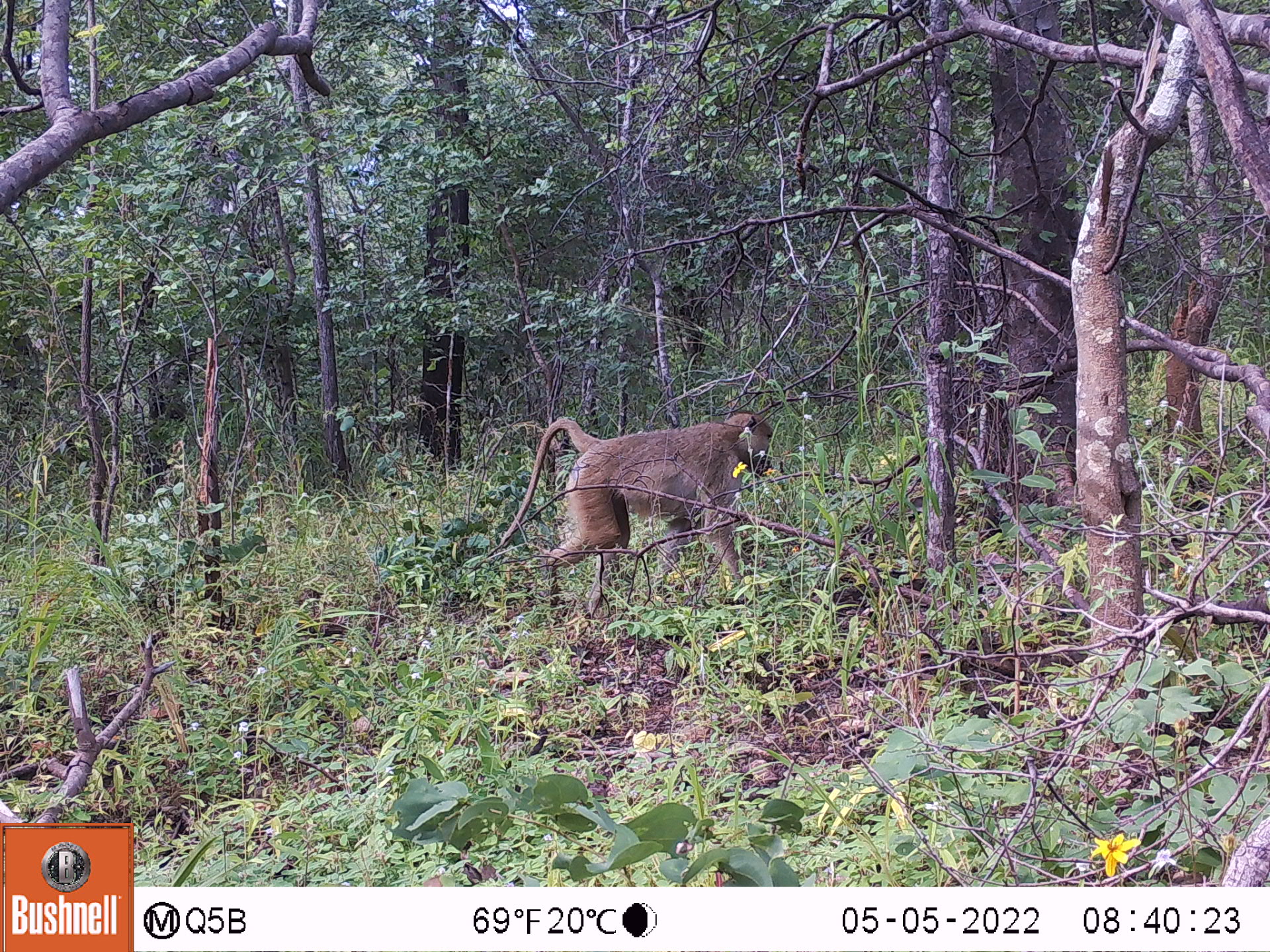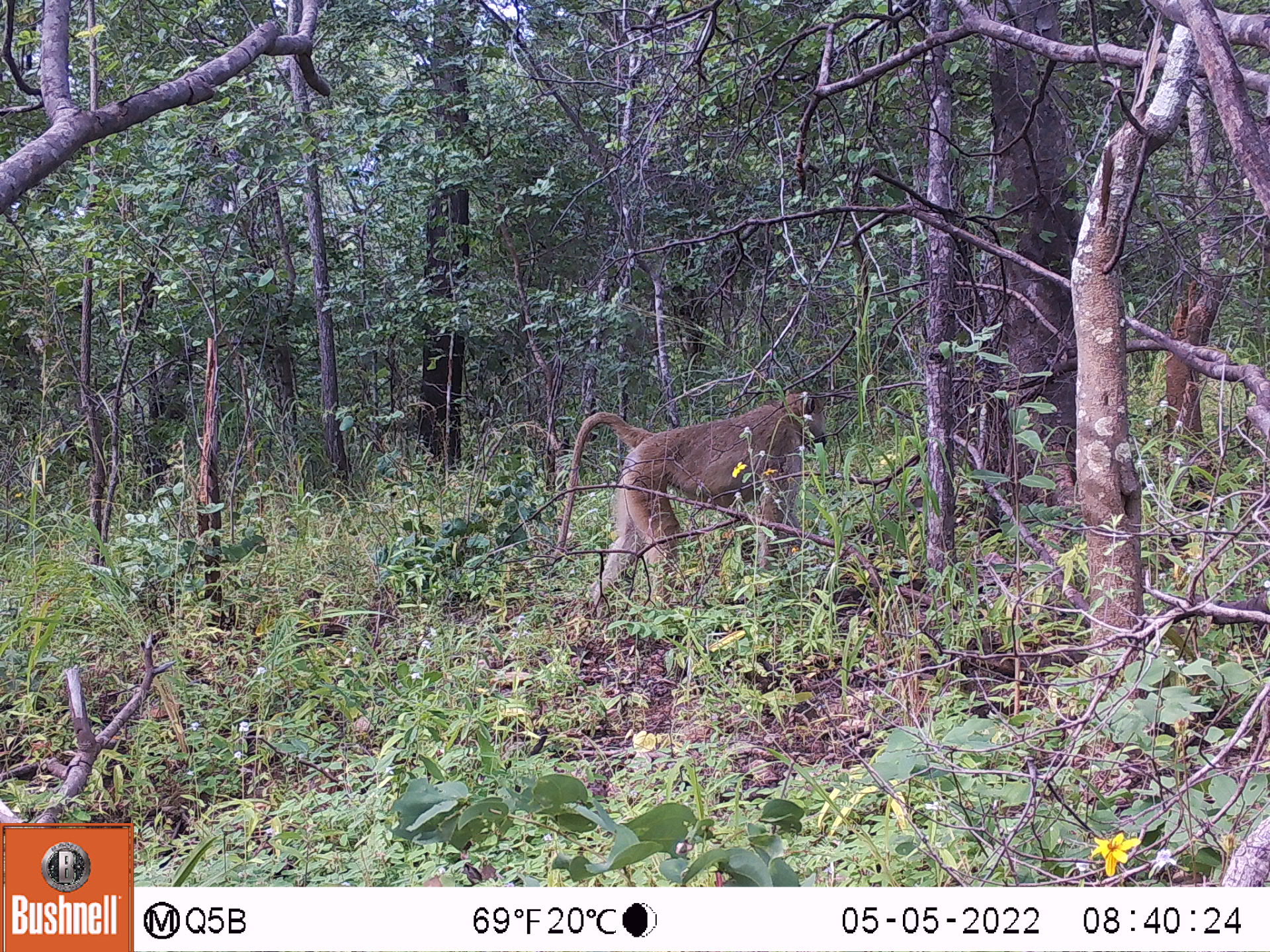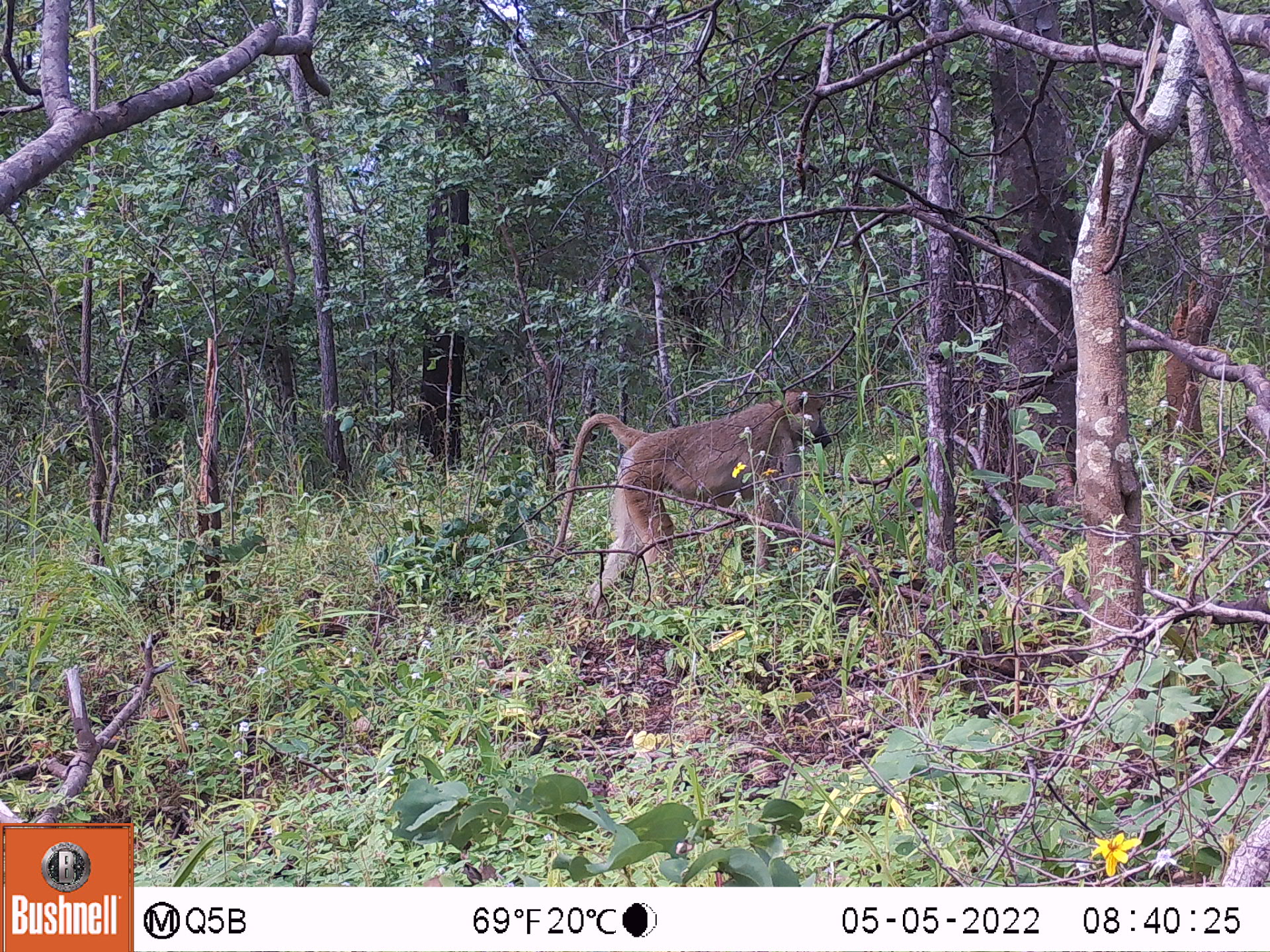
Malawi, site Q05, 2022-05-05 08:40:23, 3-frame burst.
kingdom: Animalia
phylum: Chordata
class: Mammalia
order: Primates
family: Cercopithecidae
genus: Papio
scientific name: Papio cynocephalus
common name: yellow baboon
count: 1